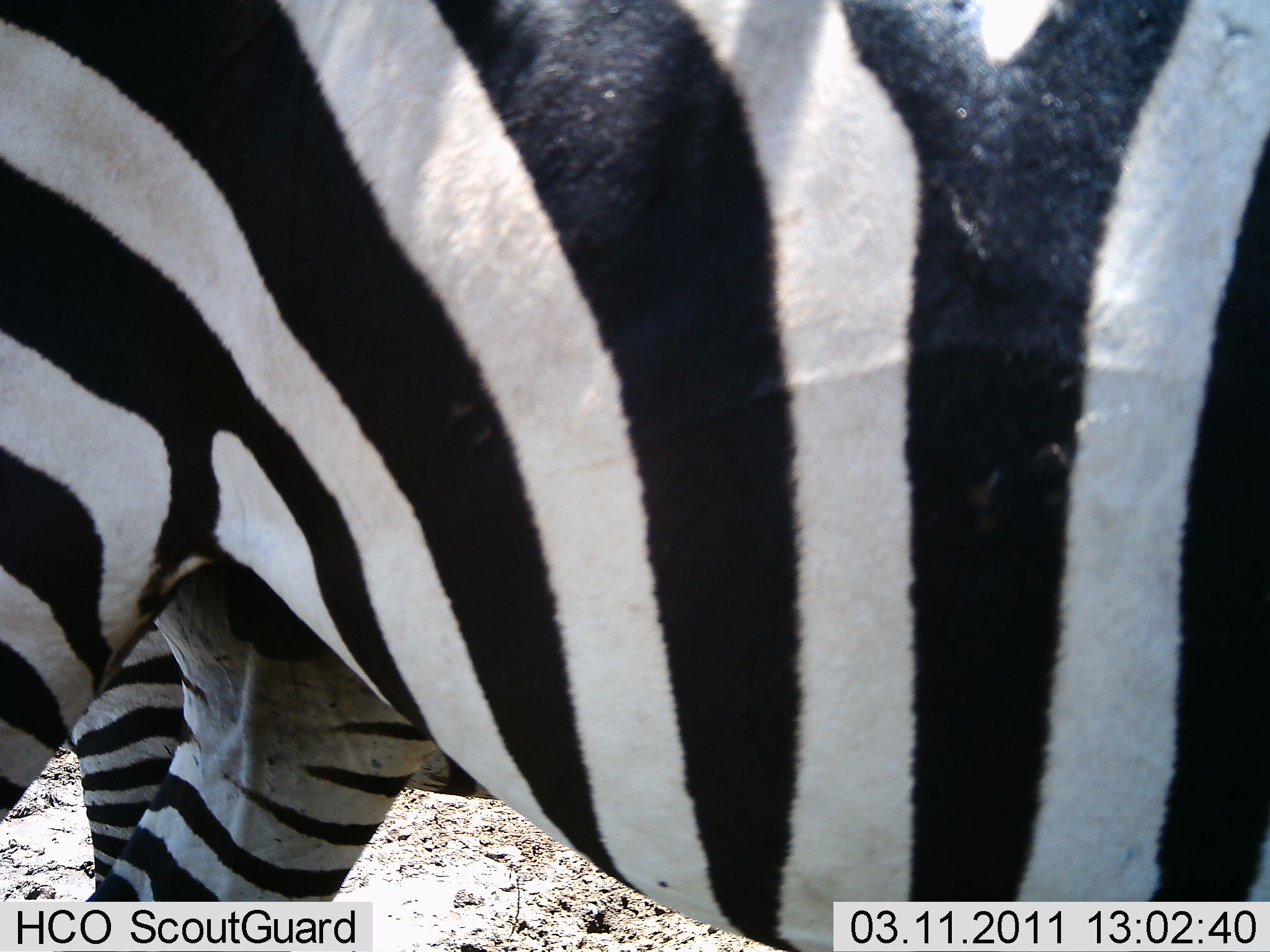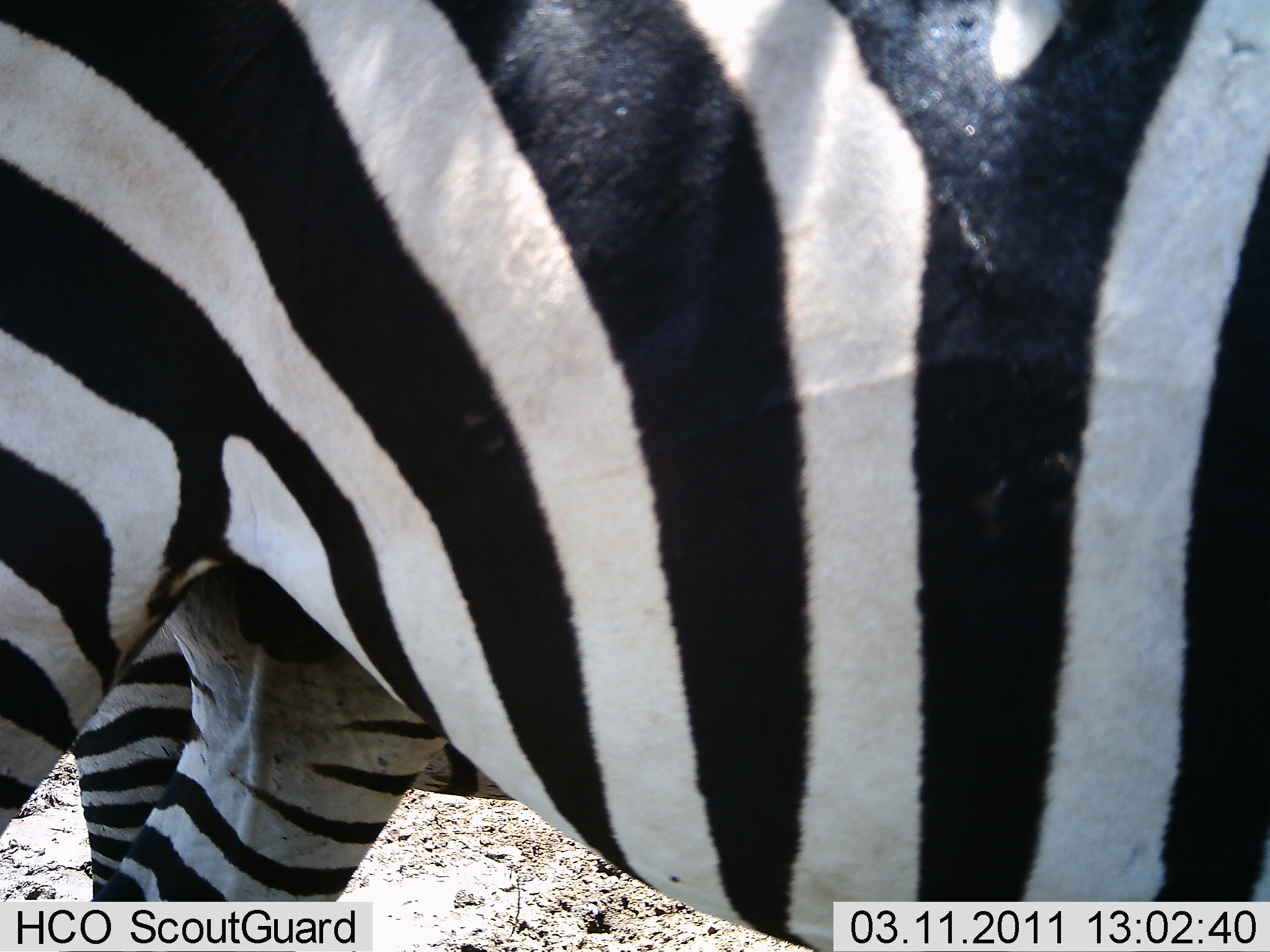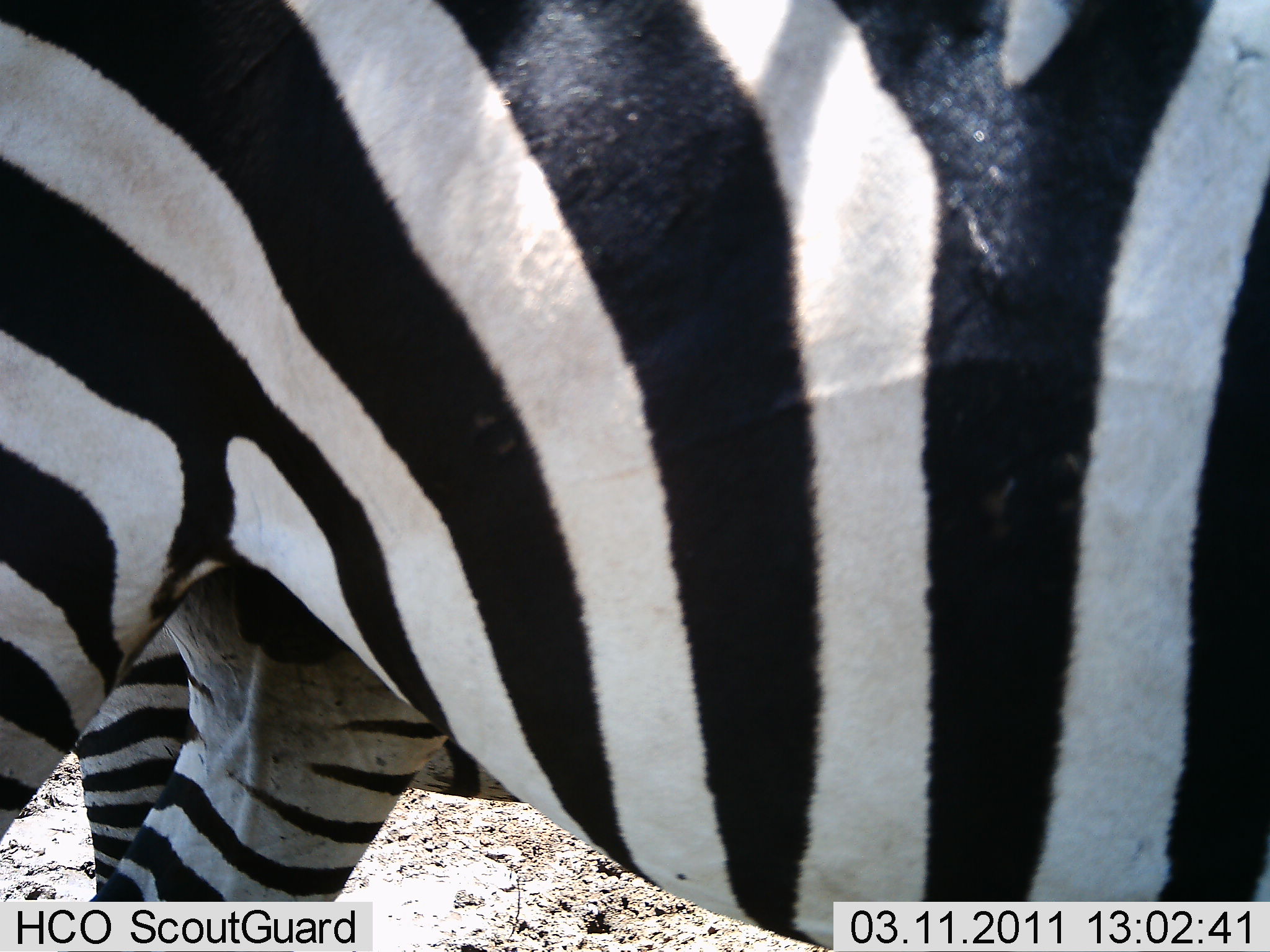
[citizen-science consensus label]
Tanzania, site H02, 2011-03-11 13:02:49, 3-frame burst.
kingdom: Animalia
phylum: Chordata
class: Mammalia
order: Perissodactyla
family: Equidae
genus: Equus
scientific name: Equus quagga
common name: plains zebra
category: zebra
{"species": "zebra (plains zebra) (Equus quagga)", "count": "2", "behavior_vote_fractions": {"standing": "100%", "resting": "0%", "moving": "0%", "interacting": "0%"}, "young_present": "0%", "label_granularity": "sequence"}